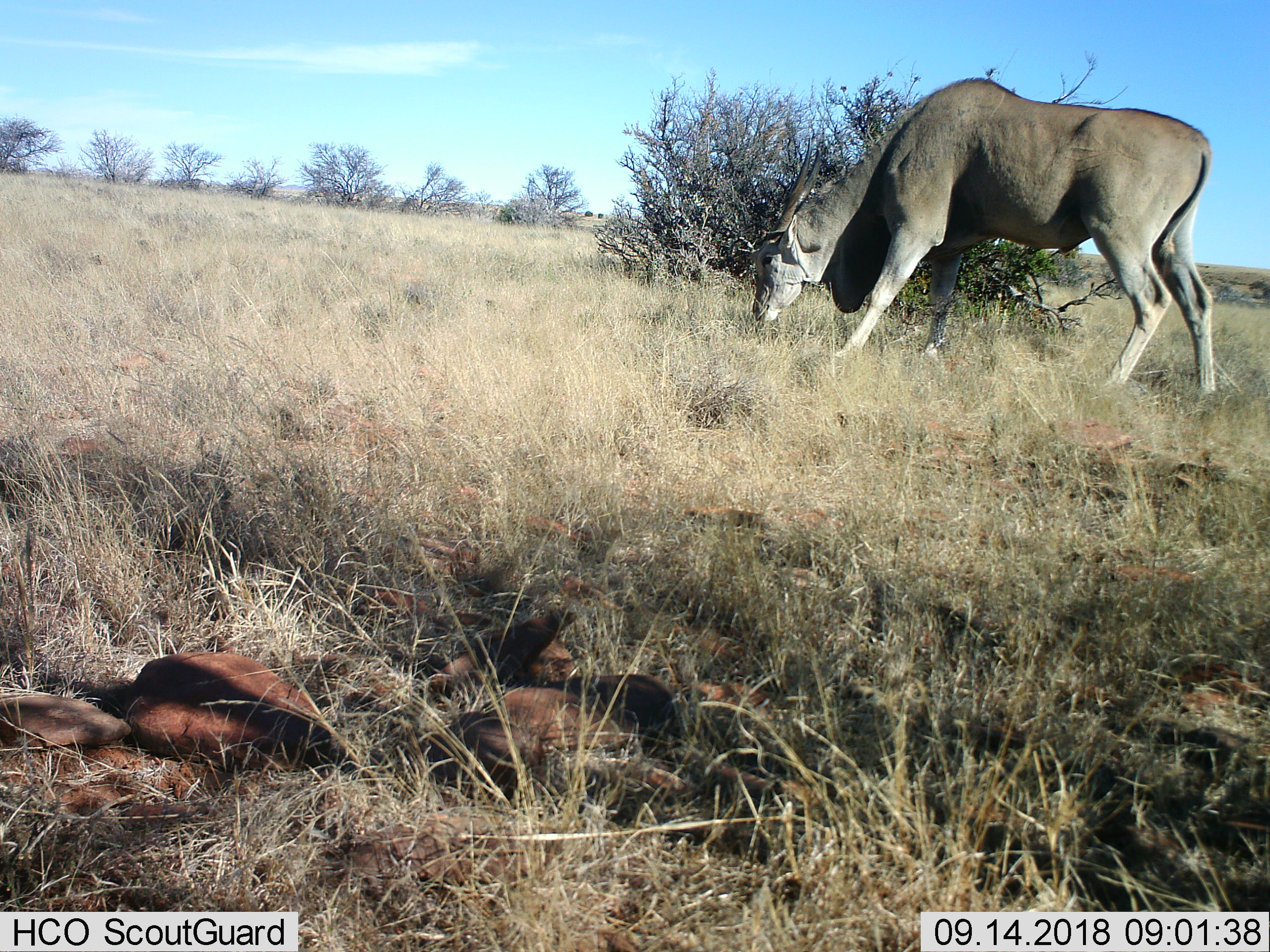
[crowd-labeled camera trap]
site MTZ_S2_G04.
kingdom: Animalia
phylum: Chordata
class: Mammalia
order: Artiodactyla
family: Bovidae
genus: Tragelaphus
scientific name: Tragelaphus oryx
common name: eland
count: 1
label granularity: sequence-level